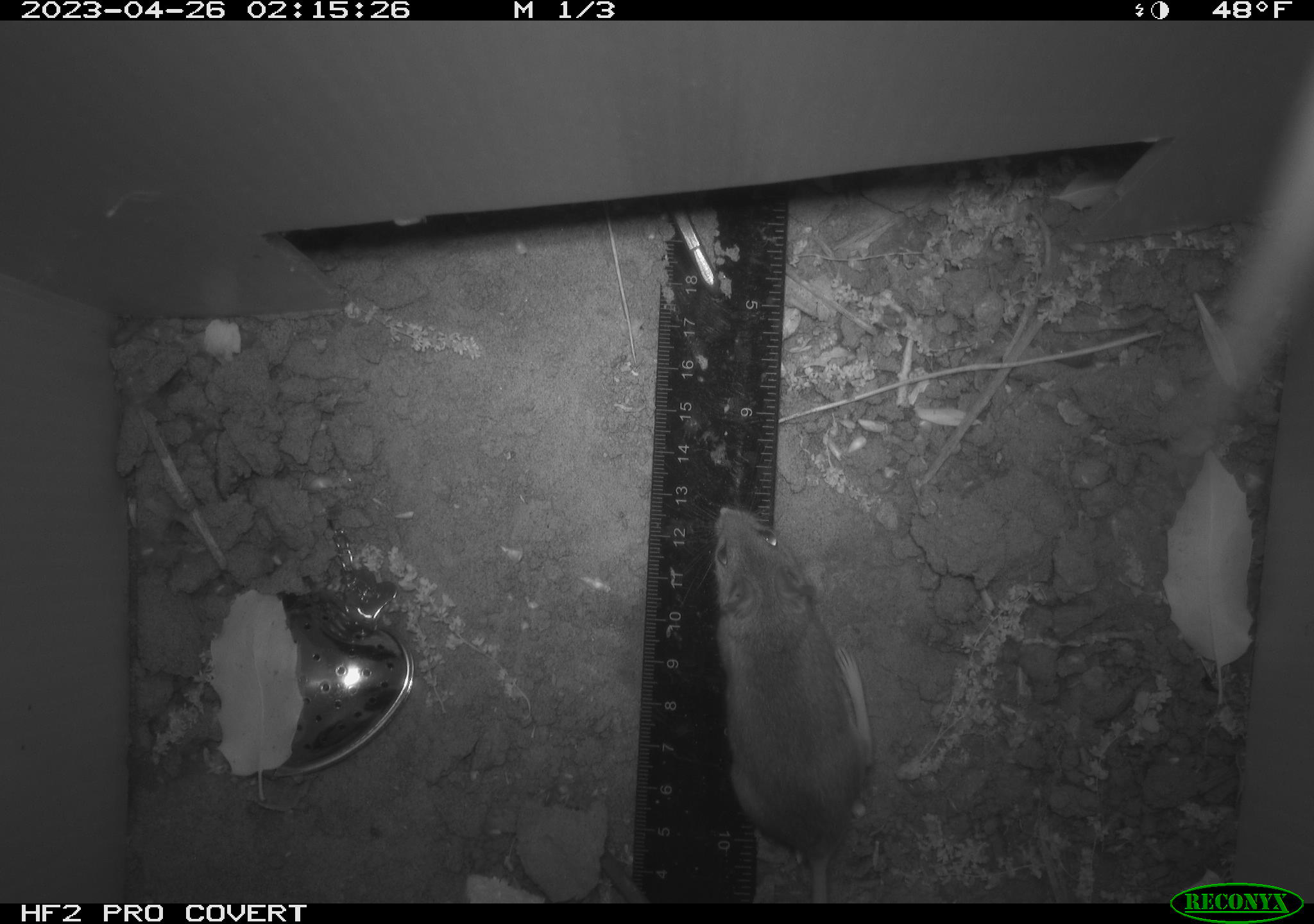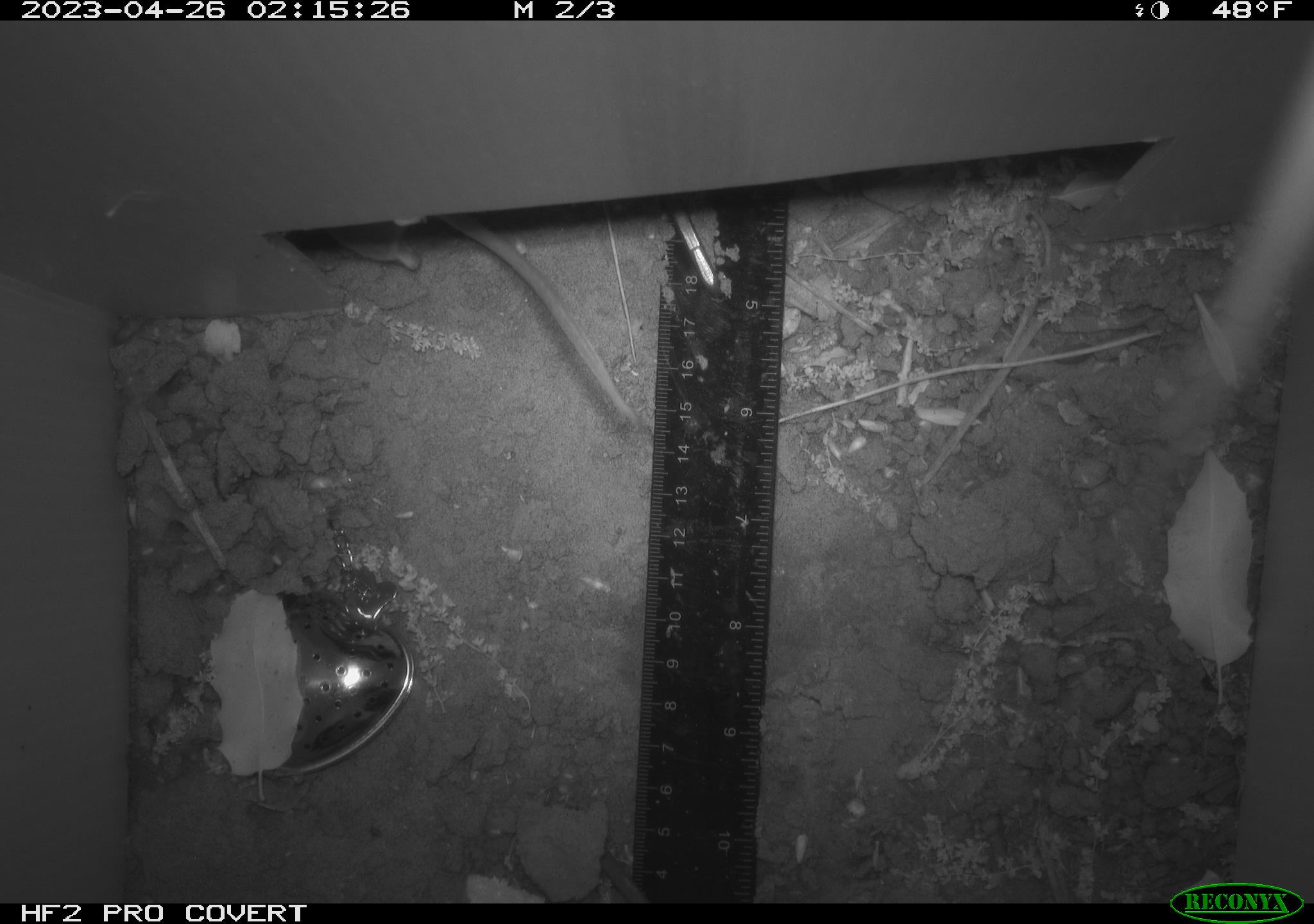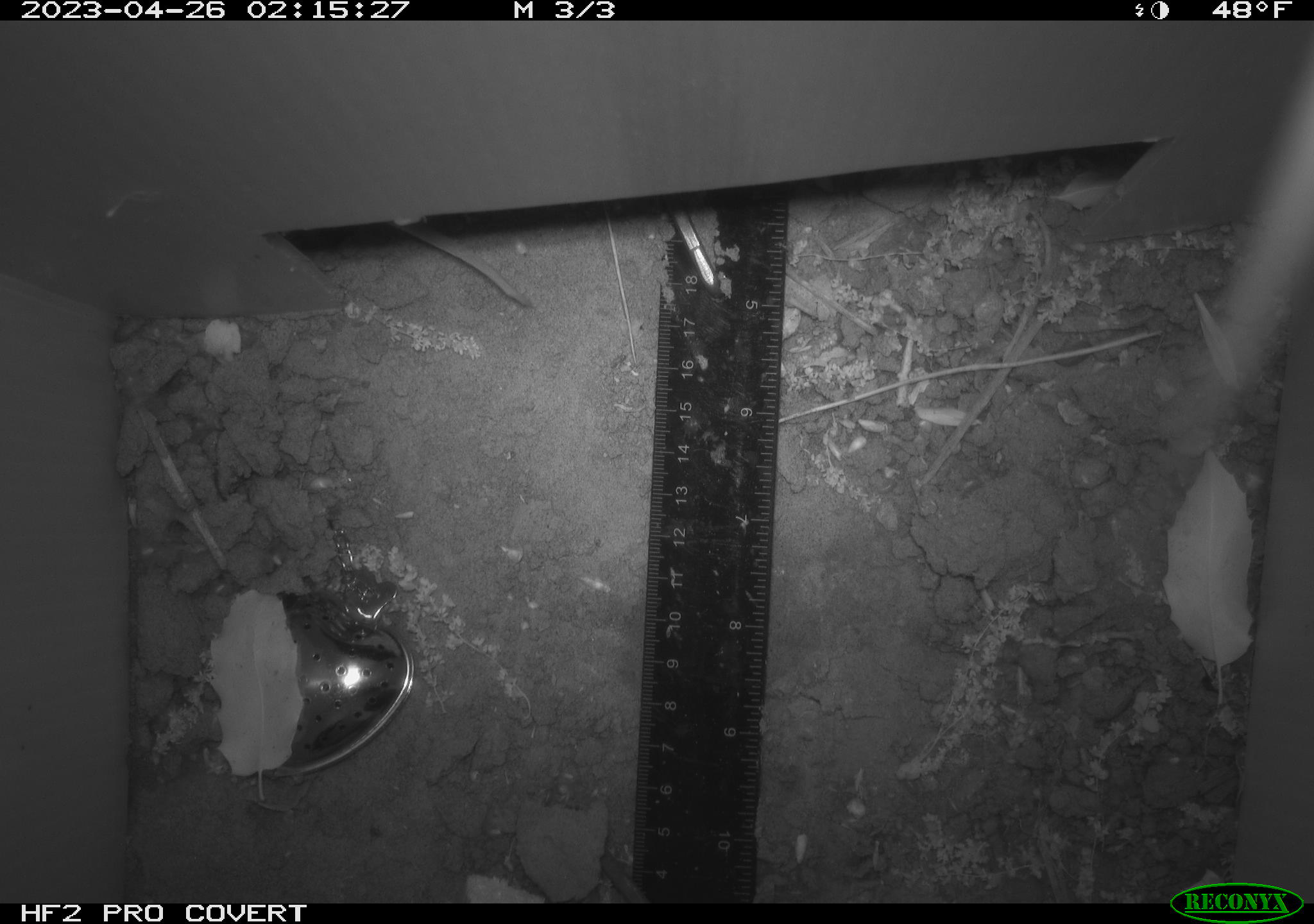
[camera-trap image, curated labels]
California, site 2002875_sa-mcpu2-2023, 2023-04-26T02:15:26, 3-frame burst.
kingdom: Animalia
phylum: Chordata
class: Mammalia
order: Rodentia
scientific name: Rodentia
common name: mouse species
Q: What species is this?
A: Mouse species (Rodentia).